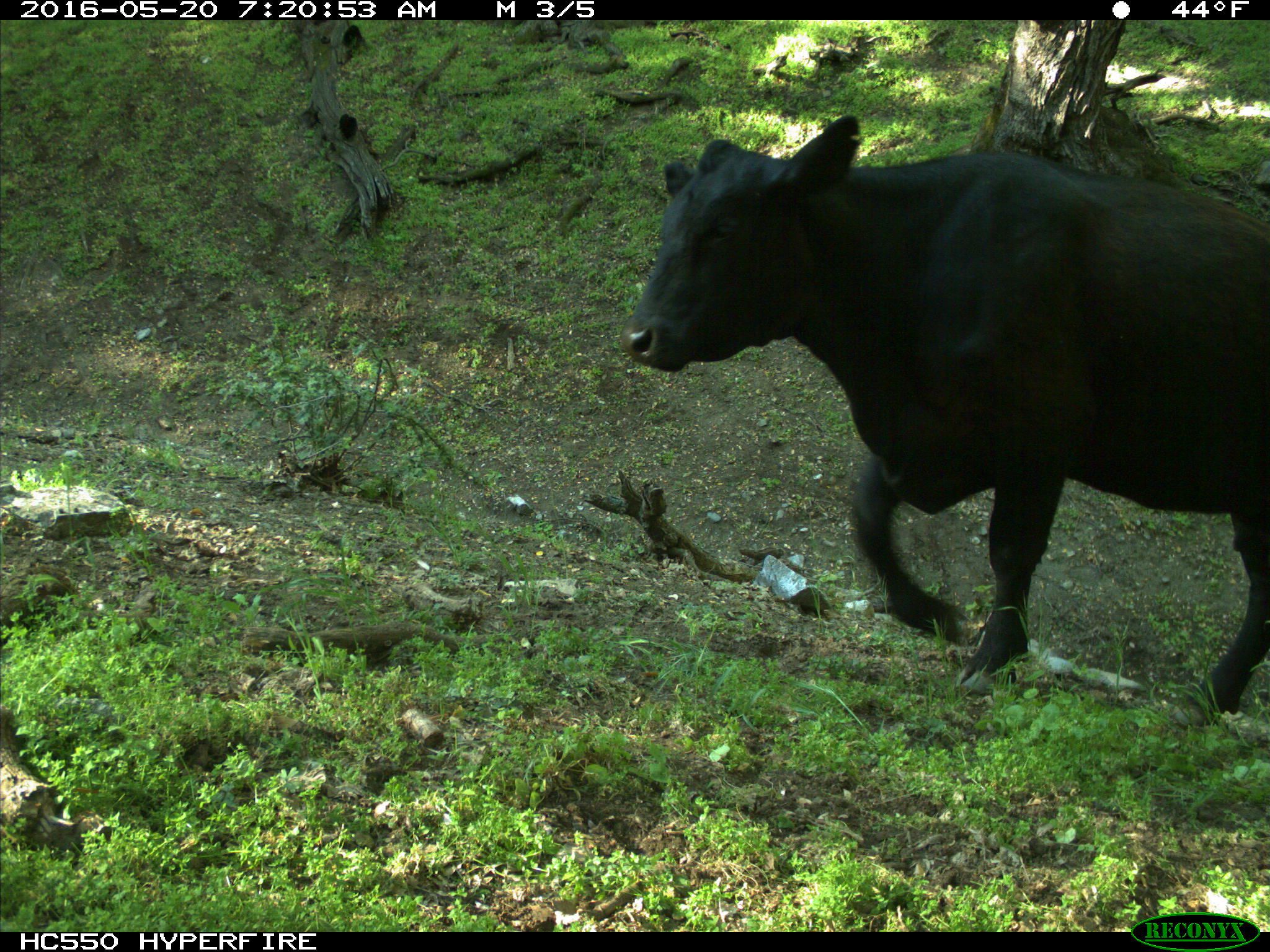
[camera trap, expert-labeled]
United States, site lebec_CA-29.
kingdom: Animalia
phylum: Chordata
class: Mammalia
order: Artiodactyla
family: Bovidae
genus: Bos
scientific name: Bos taurus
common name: domestic cow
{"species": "Bos taurus (domestic cow)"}